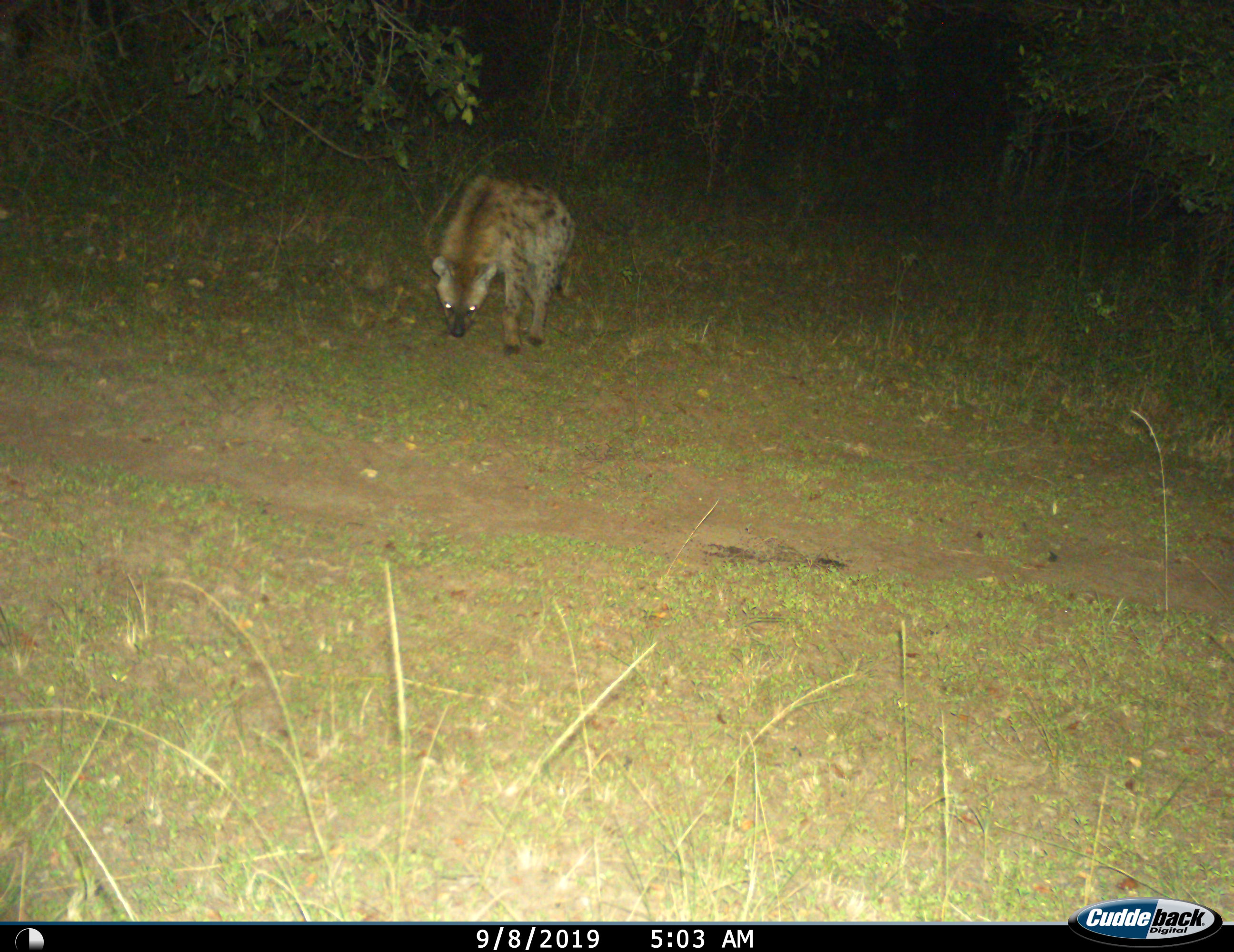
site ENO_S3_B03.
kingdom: Animalia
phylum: Chordata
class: Mammalia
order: Carnivora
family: Hyaenidae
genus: Crocuta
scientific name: Crocuta crocuta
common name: spotted hyena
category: hyenaspotted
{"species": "hyenaspotted (spotted hyena) (Crocuta crocuta)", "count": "1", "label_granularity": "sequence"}